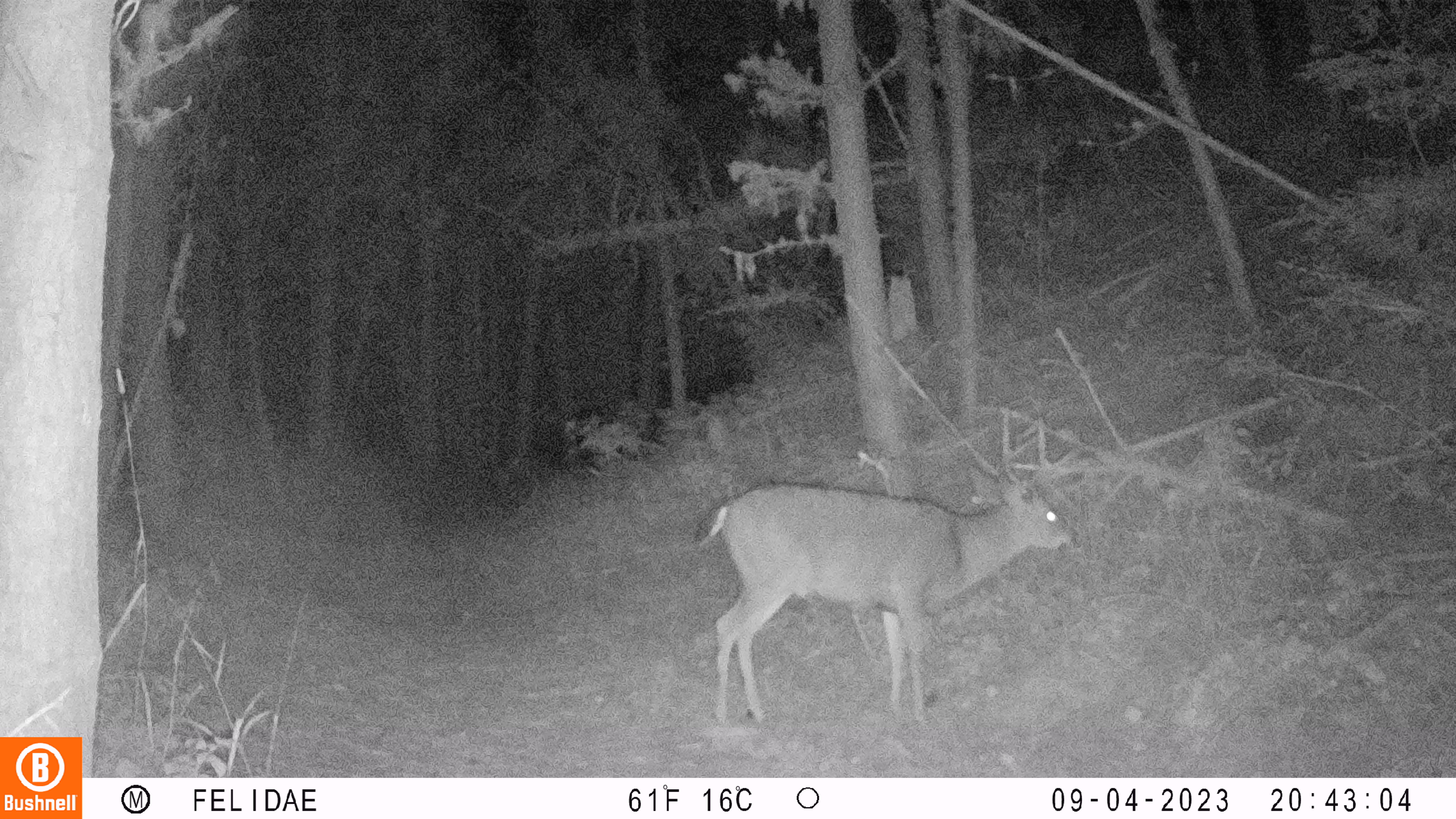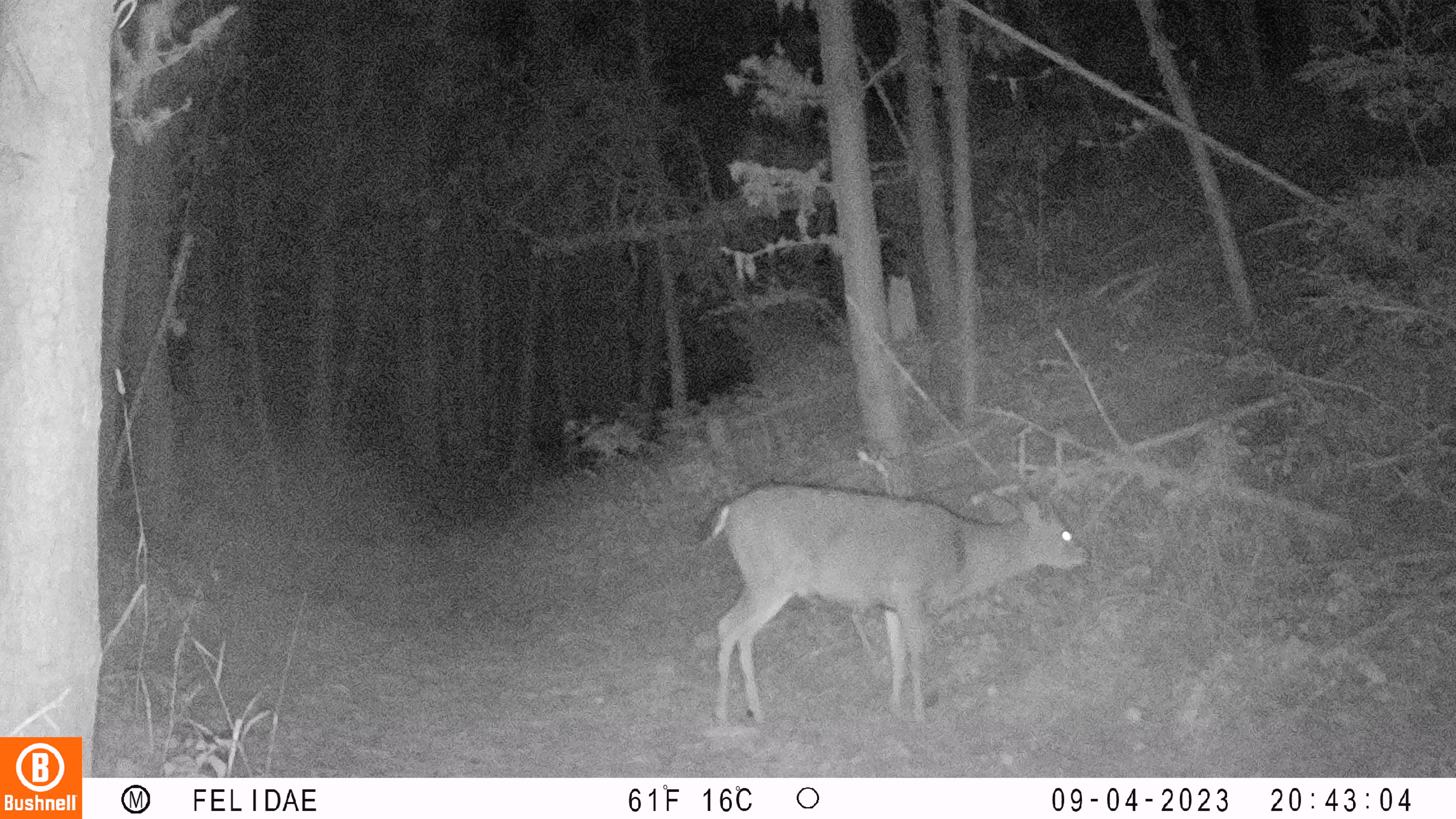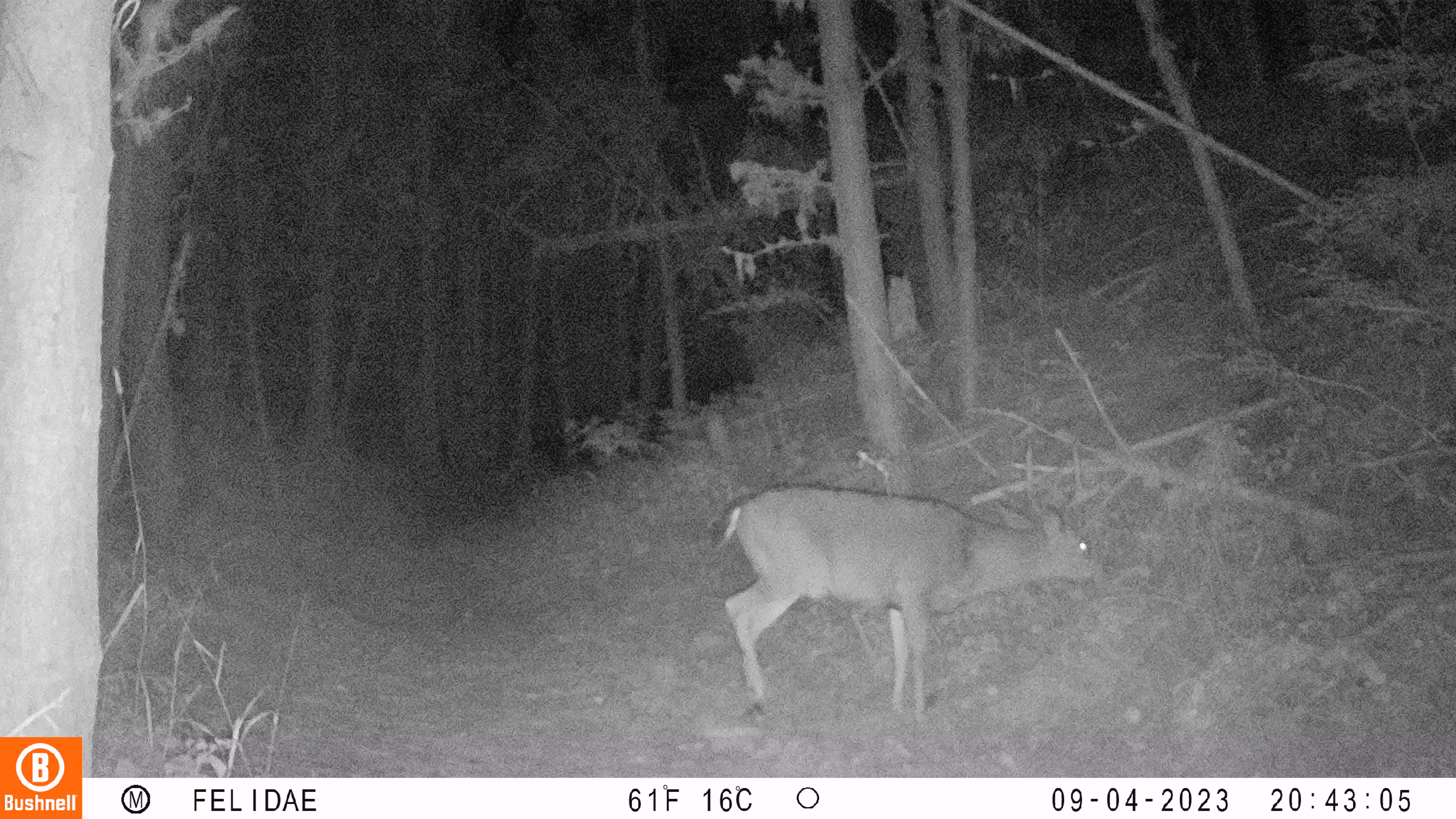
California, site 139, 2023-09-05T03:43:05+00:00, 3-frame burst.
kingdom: Animalia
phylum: Chordata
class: Mammalia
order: Artiodactyla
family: Cervidae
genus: Odocoileus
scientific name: Odocoileus hemionus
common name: mule deer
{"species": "mule deer (Odocoileus hemionus)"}